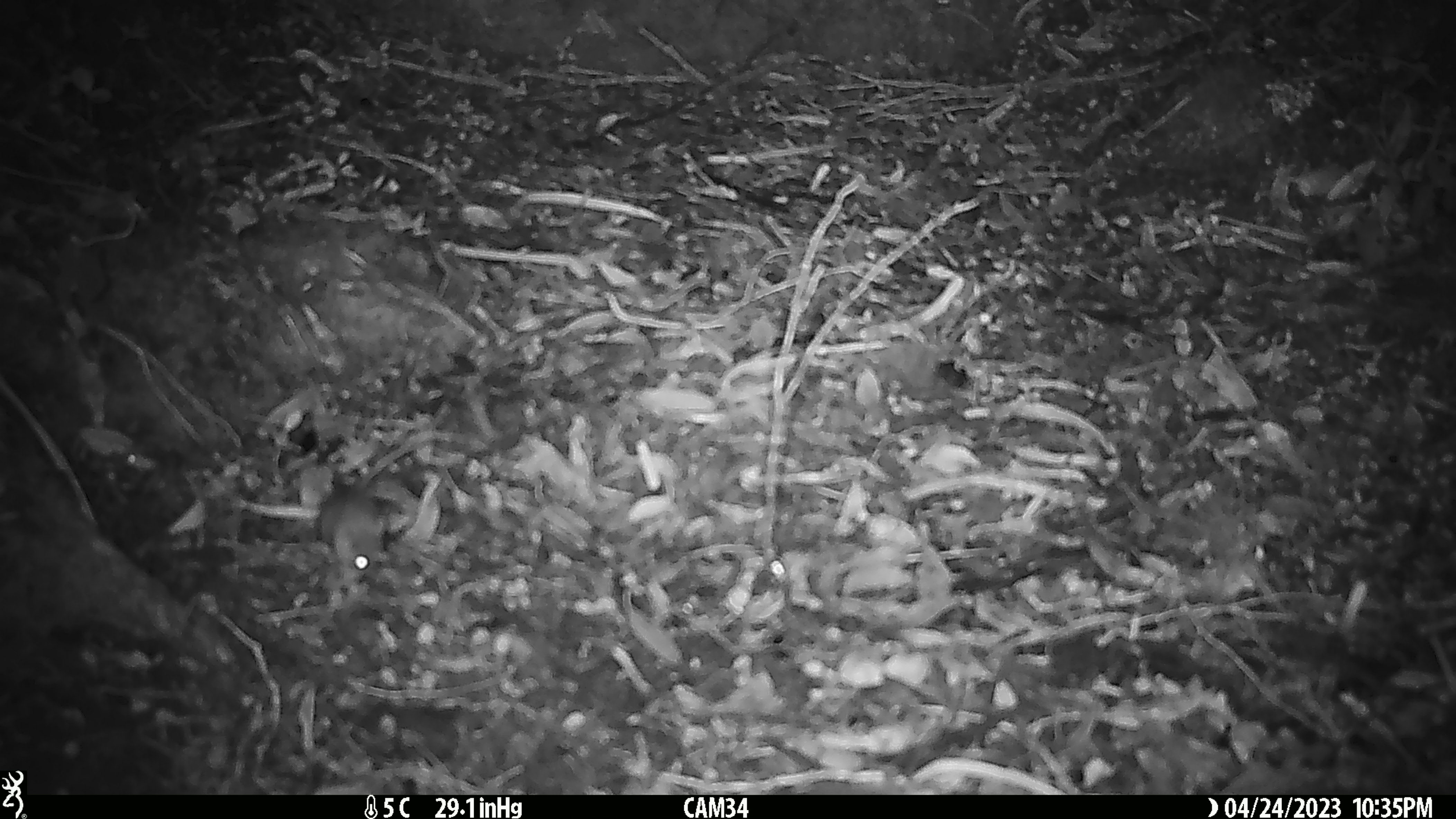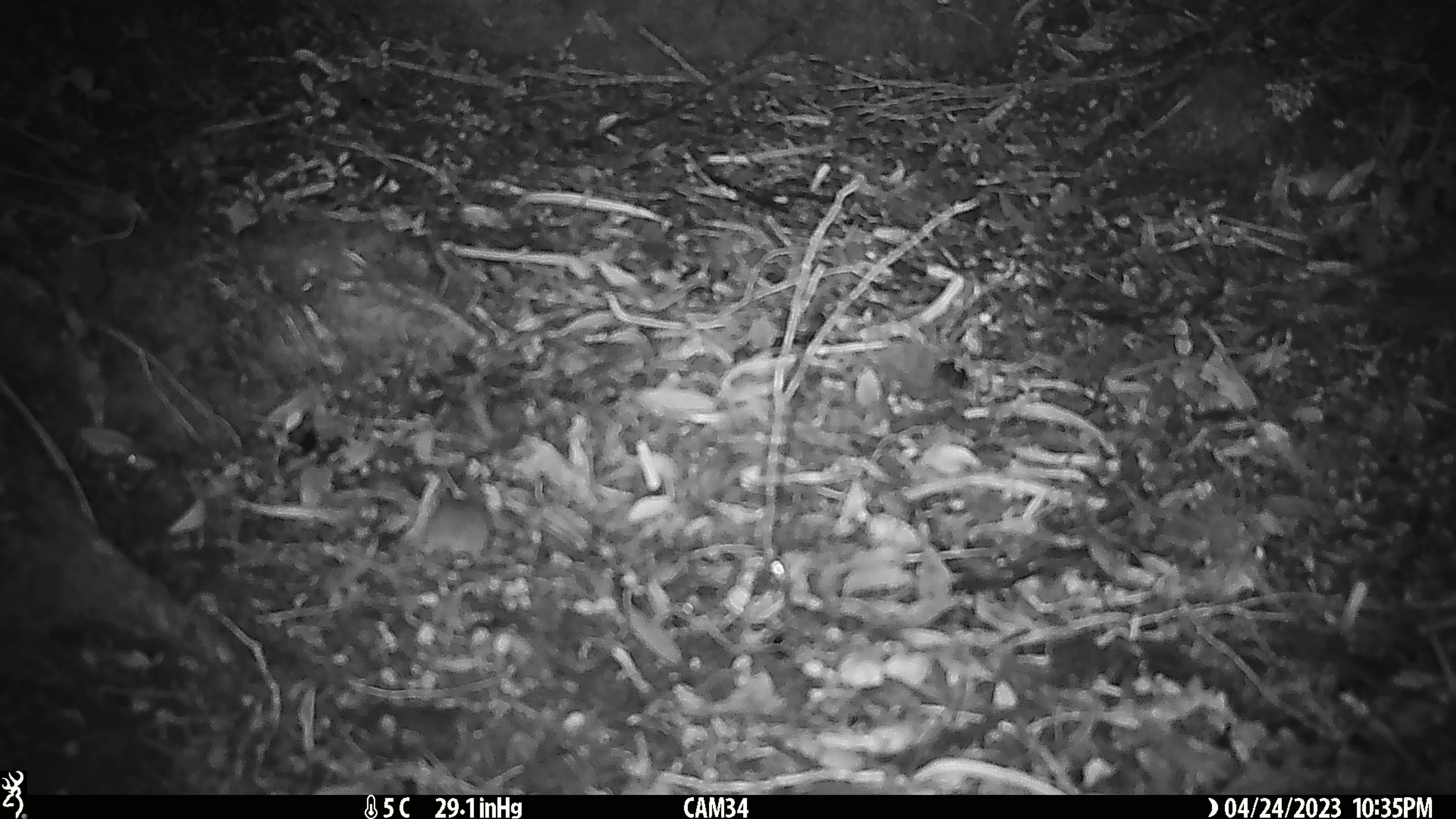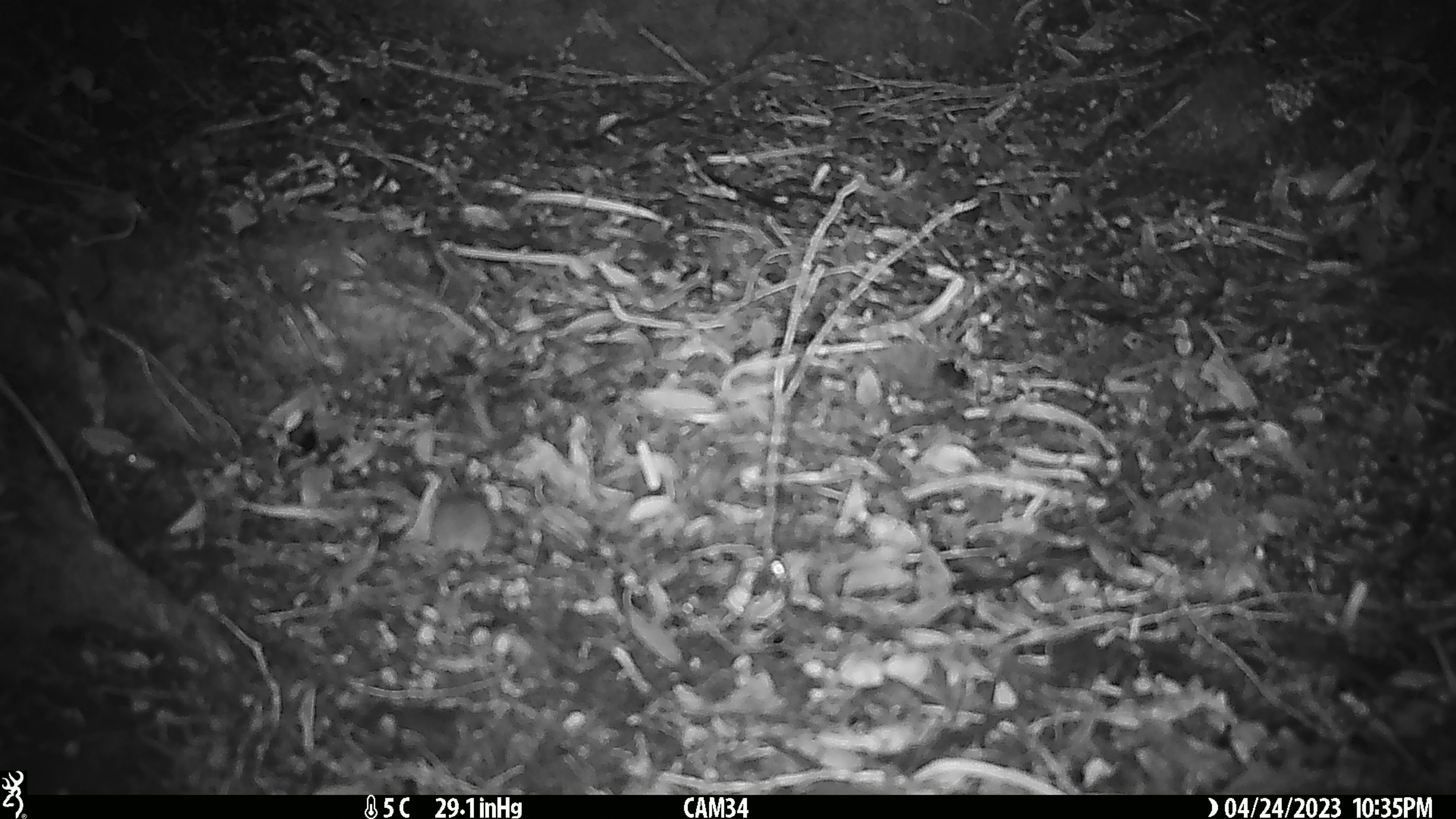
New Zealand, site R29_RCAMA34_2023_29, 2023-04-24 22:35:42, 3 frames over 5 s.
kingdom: Animalia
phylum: Chordata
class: Mammalia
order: Rodentia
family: Muridae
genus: Mus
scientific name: Mus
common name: mouse